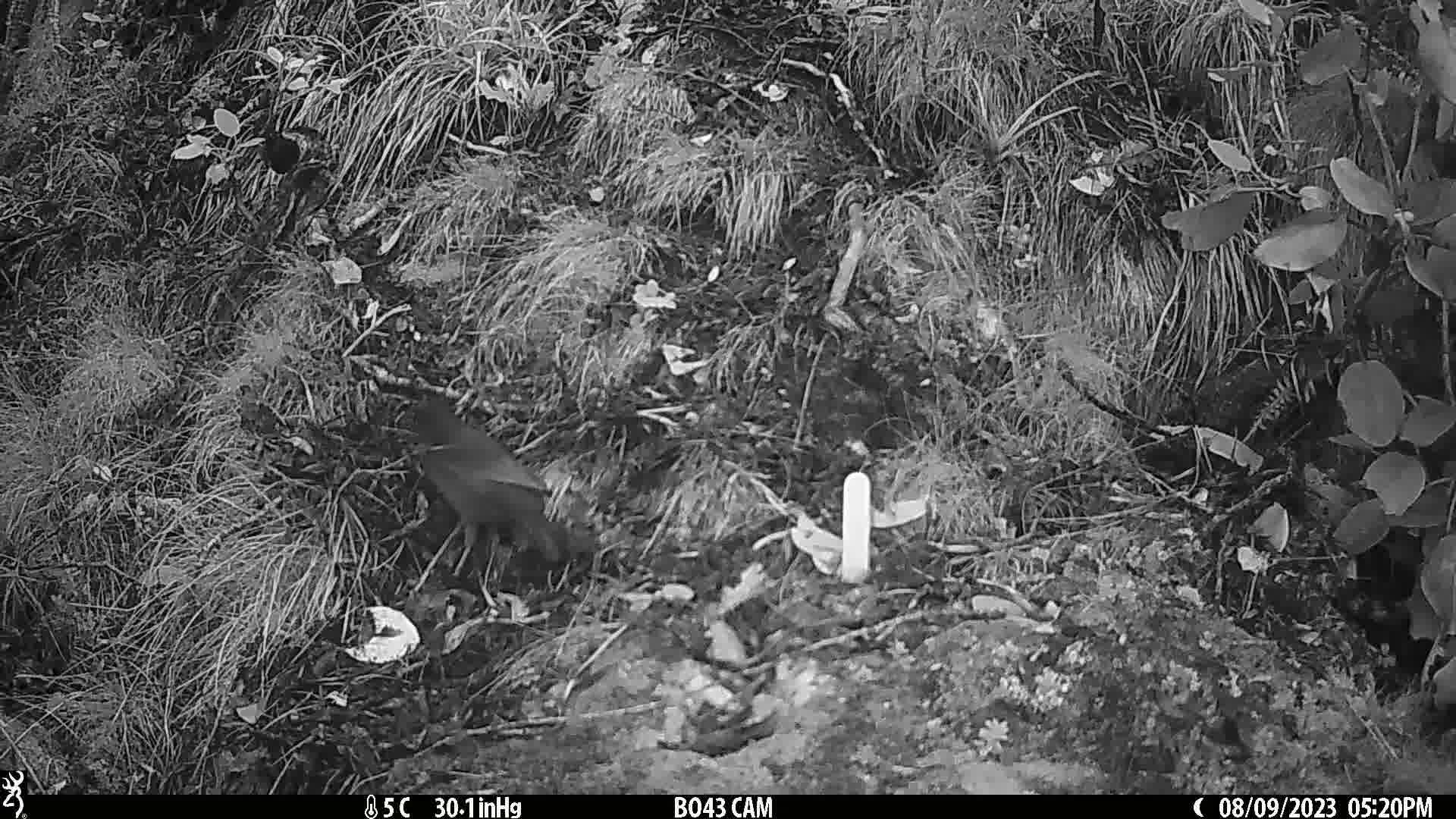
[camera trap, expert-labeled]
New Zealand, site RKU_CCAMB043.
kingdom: Animalia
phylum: Chordata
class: Aves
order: Passeriformes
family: Turdidae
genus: Turdus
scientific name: Turdus merula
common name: eurasian blackbird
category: blackbird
Blackbird (eurasian blackbird) (Turdus merula).